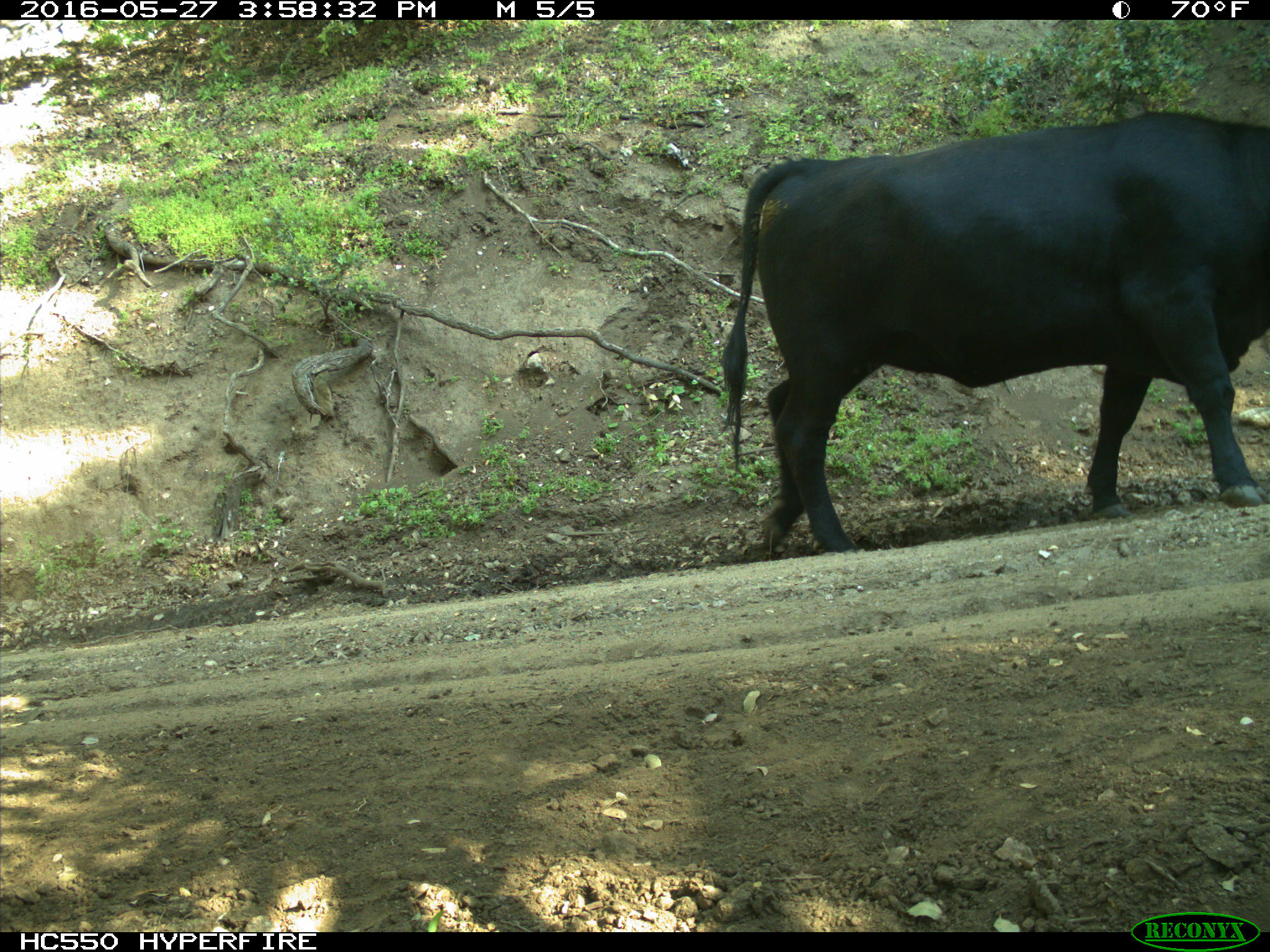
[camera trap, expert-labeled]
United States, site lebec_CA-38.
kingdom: Animalia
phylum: Chordata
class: Mammalia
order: Artiodactyla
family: Bovidae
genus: Bos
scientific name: Bos taurus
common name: domestic cow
Bos taurus (domestic cow).